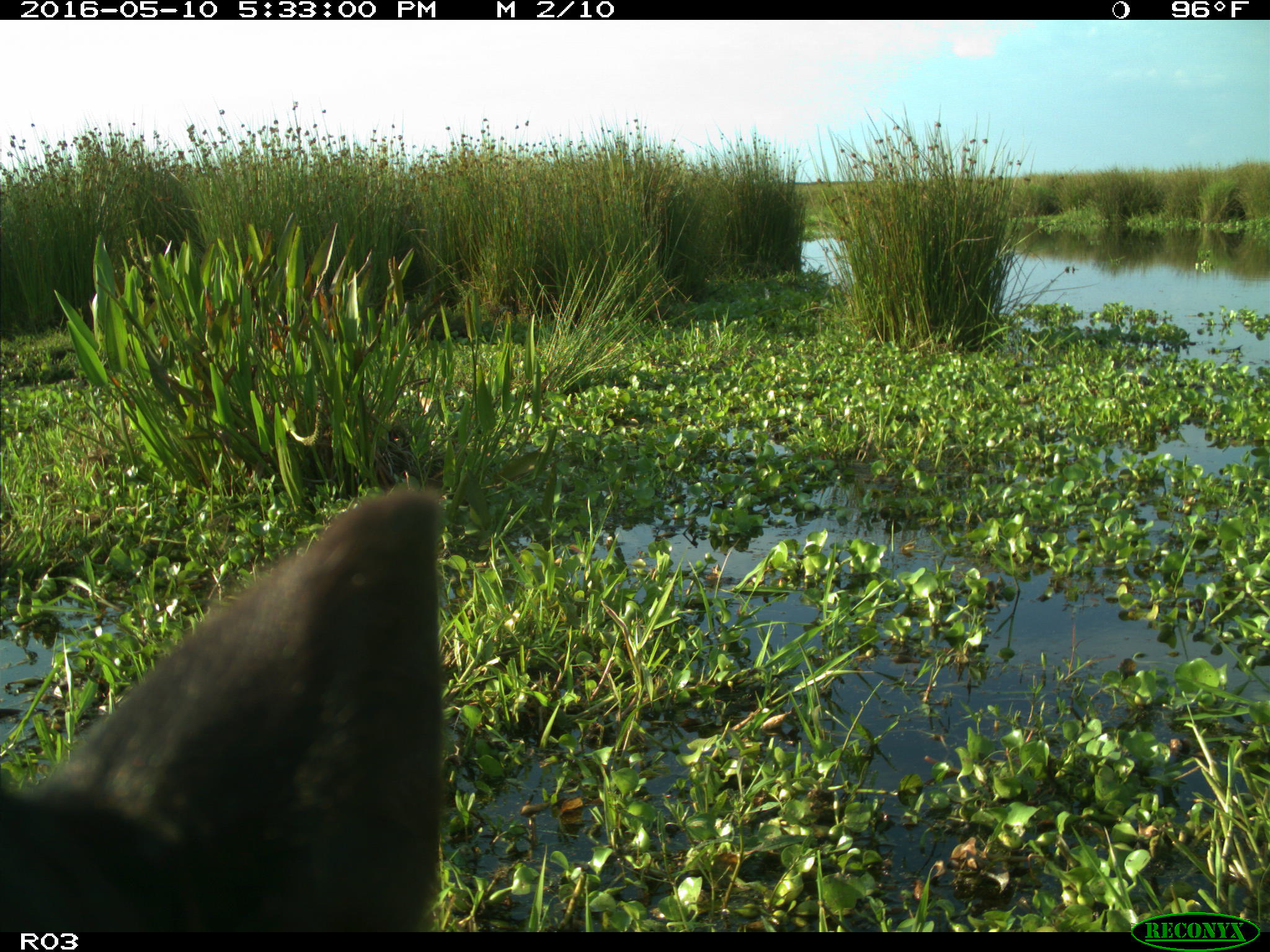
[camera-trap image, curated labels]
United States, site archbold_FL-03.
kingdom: Animalia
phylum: Chordata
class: Mammalia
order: Artiodactyla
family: Bovidae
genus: Bos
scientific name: Bos taurus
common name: domestic cow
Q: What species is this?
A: Bos taurus (domestic cow).